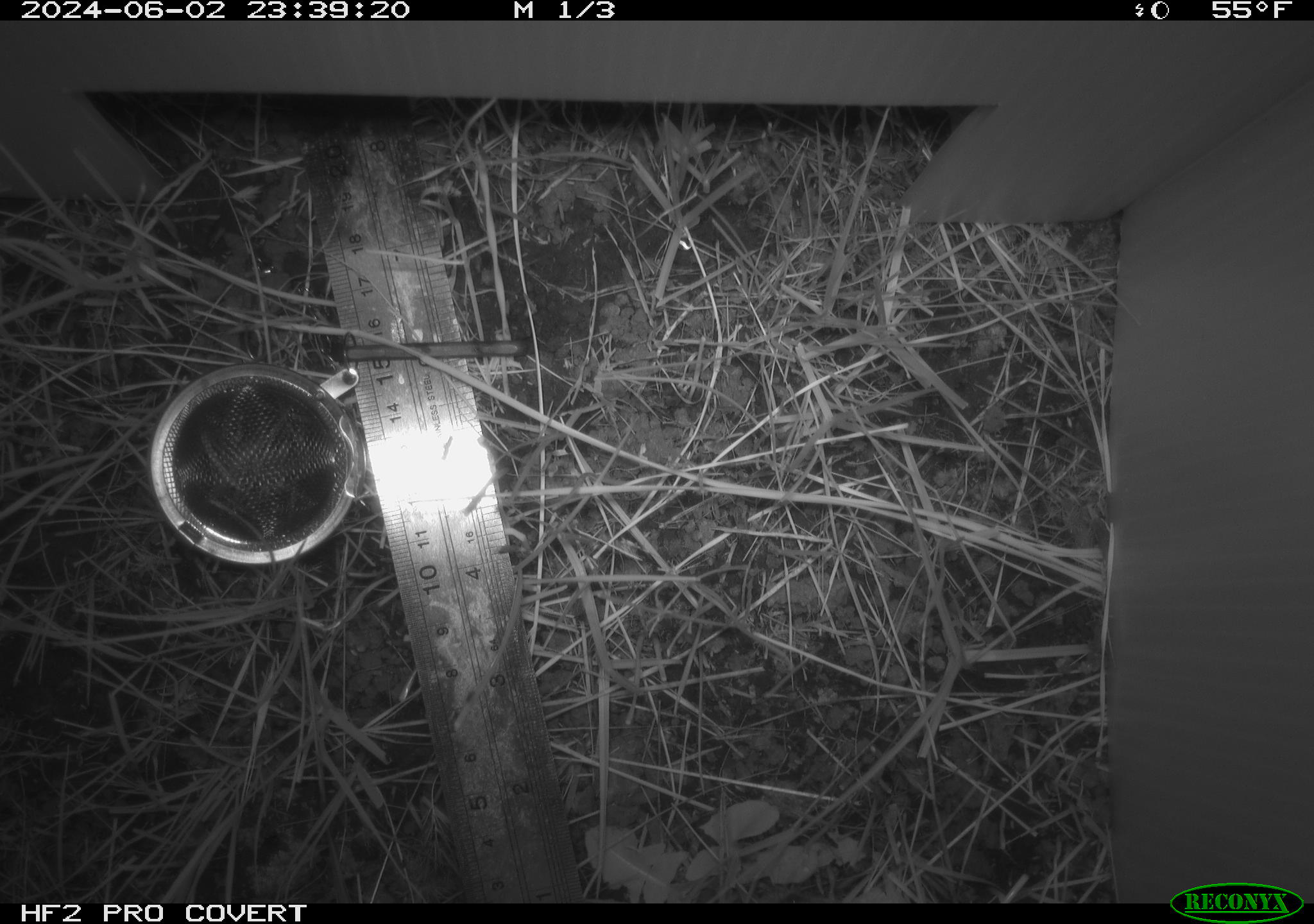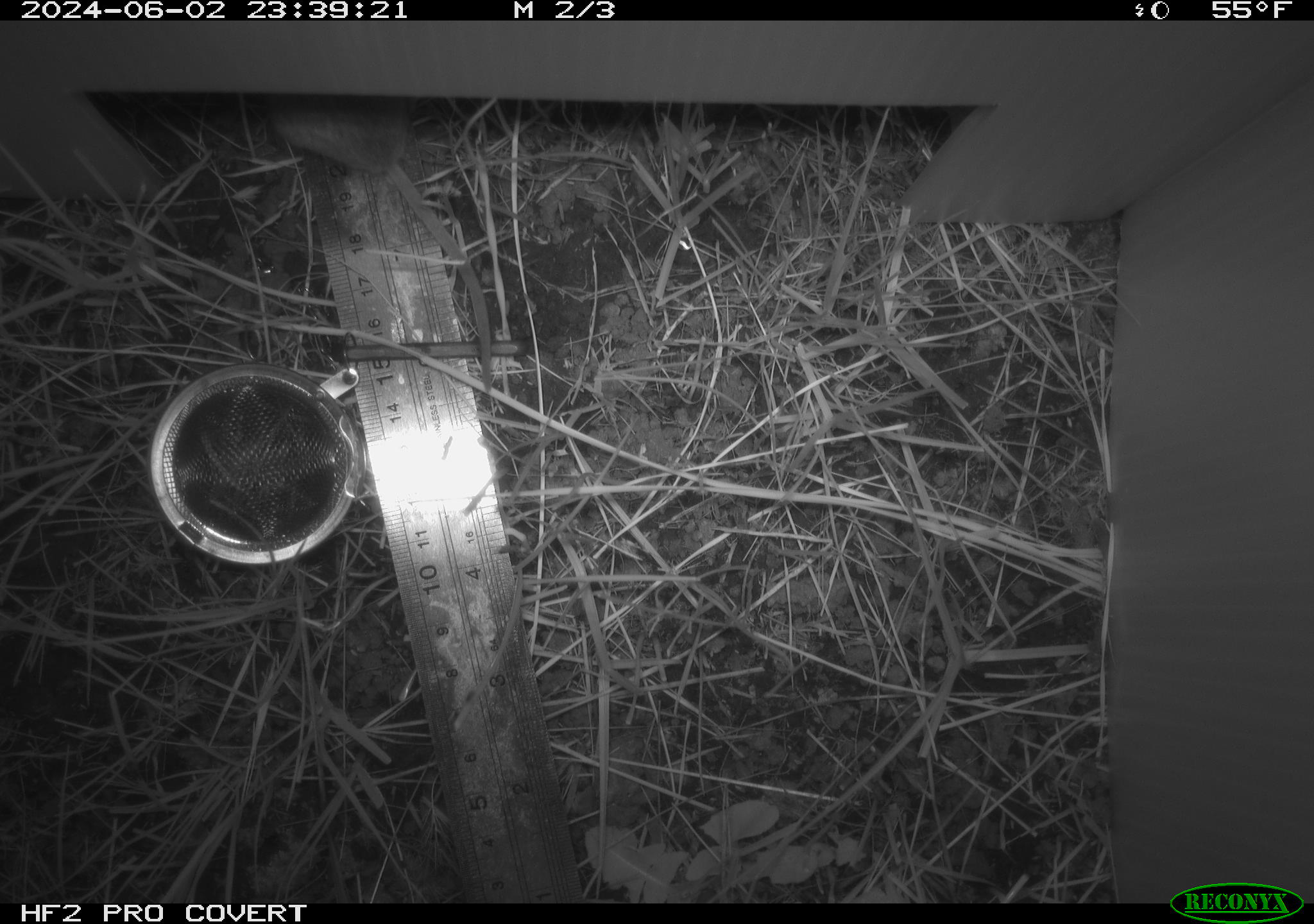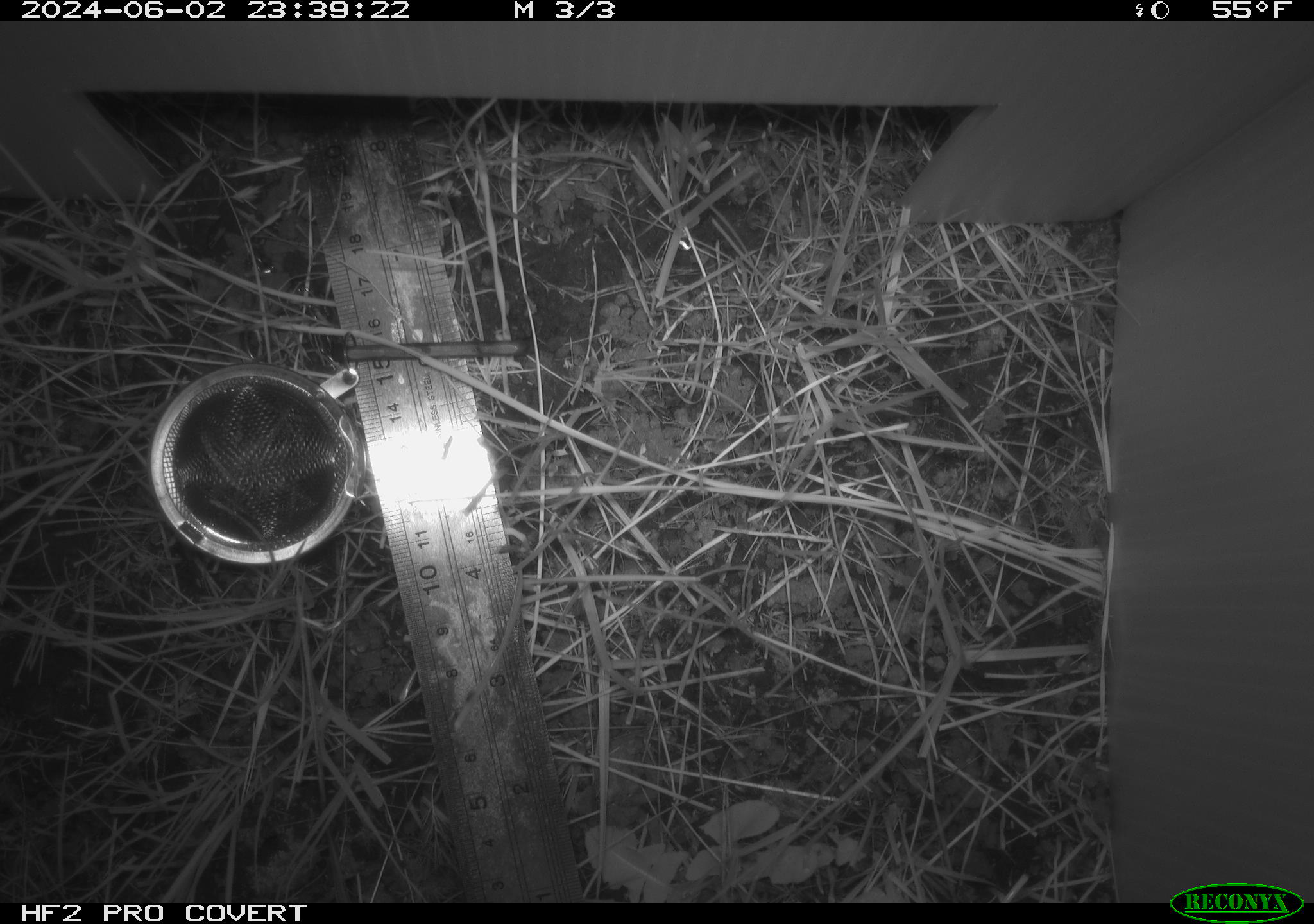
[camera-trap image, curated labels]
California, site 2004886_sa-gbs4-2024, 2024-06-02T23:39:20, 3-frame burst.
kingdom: Animalia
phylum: Chordata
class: Mammalia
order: Rodentia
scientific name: Rodentia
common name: mouse species